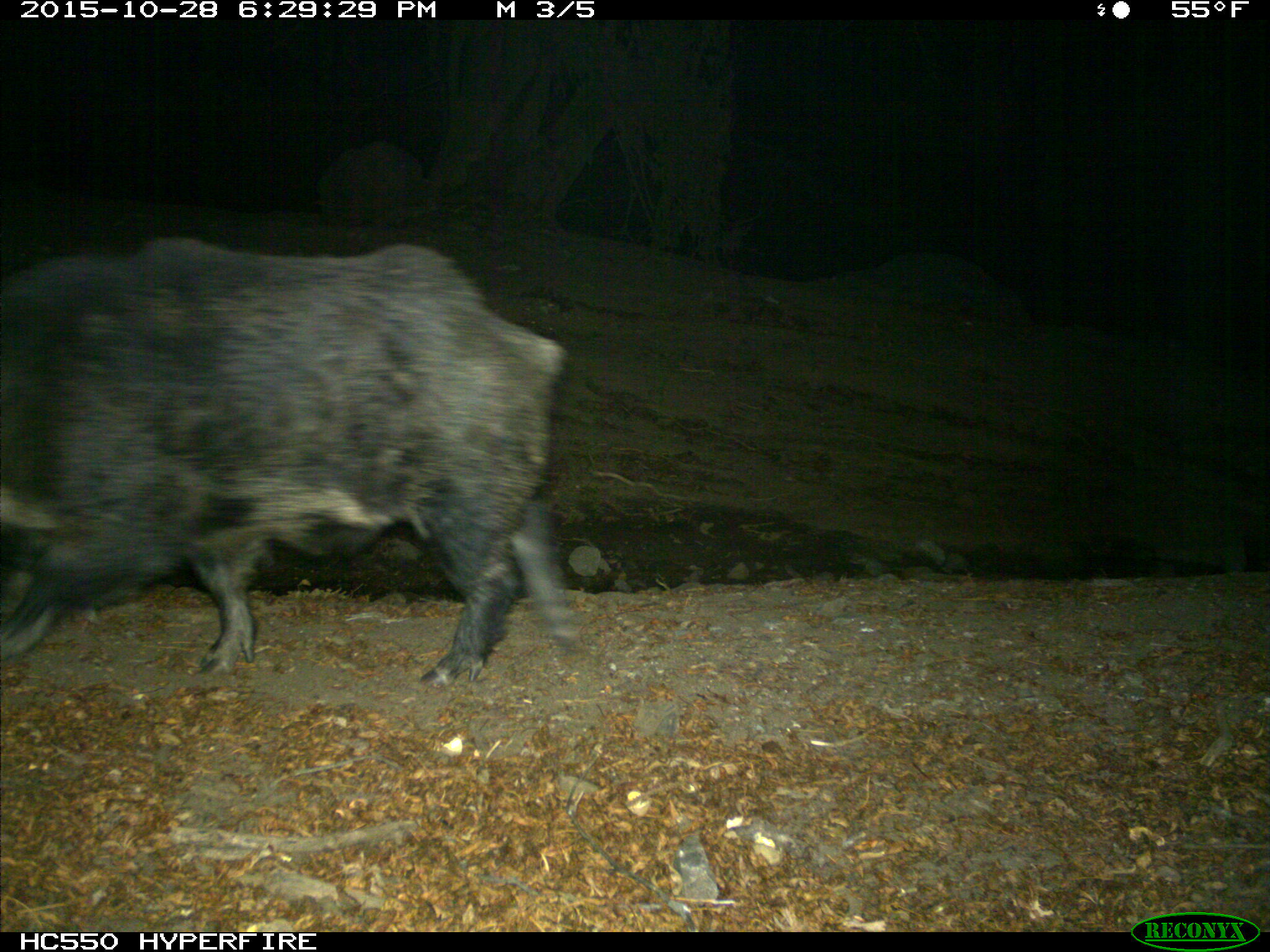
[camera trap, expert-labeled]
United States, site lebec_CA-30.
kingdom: Animalia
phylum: Chordata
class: Mammalia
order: Artiodactyla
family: Suidae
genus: Sus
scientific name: Sus scrofa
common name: wild boar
Sus scrofa (wild boar).